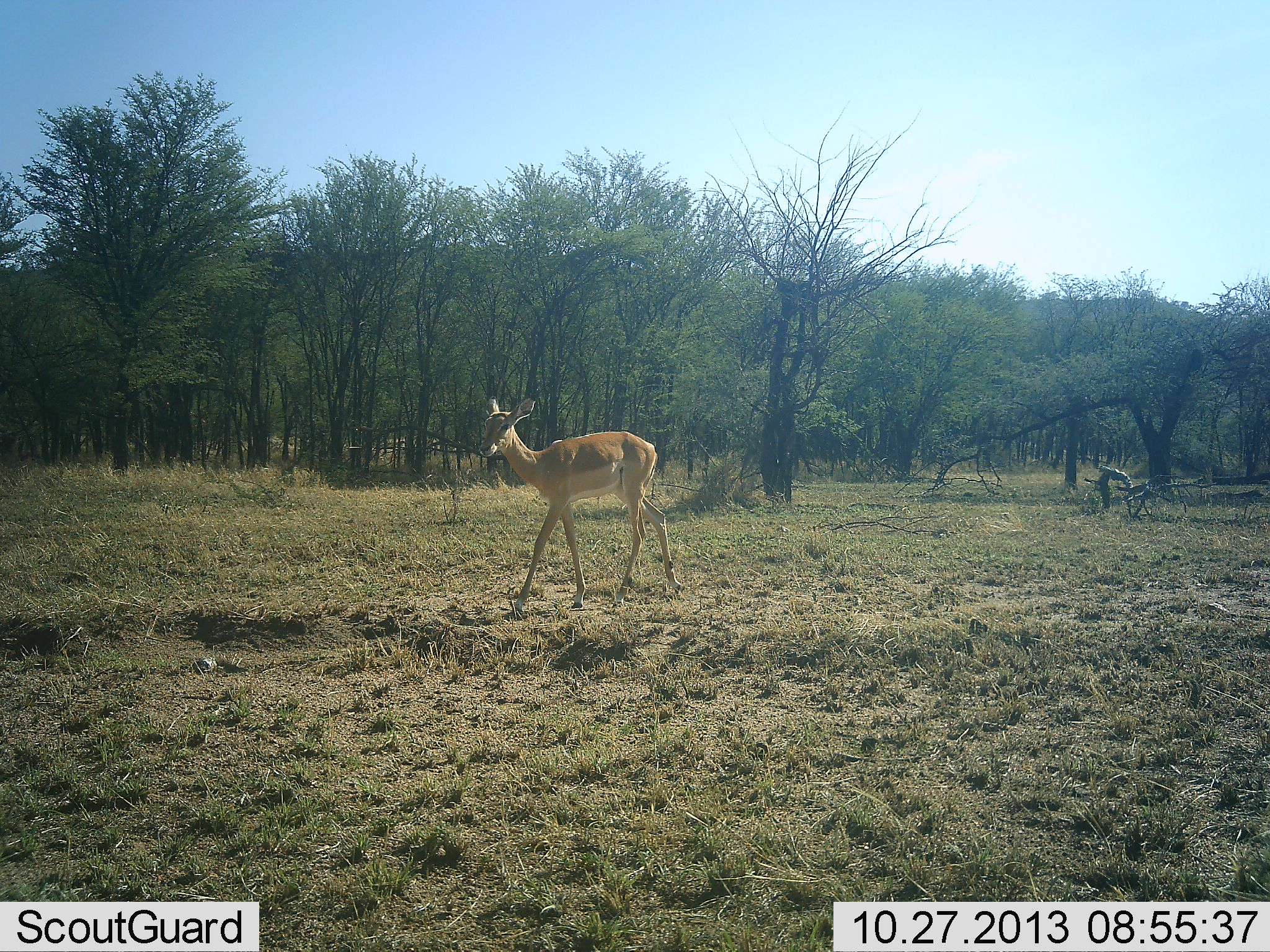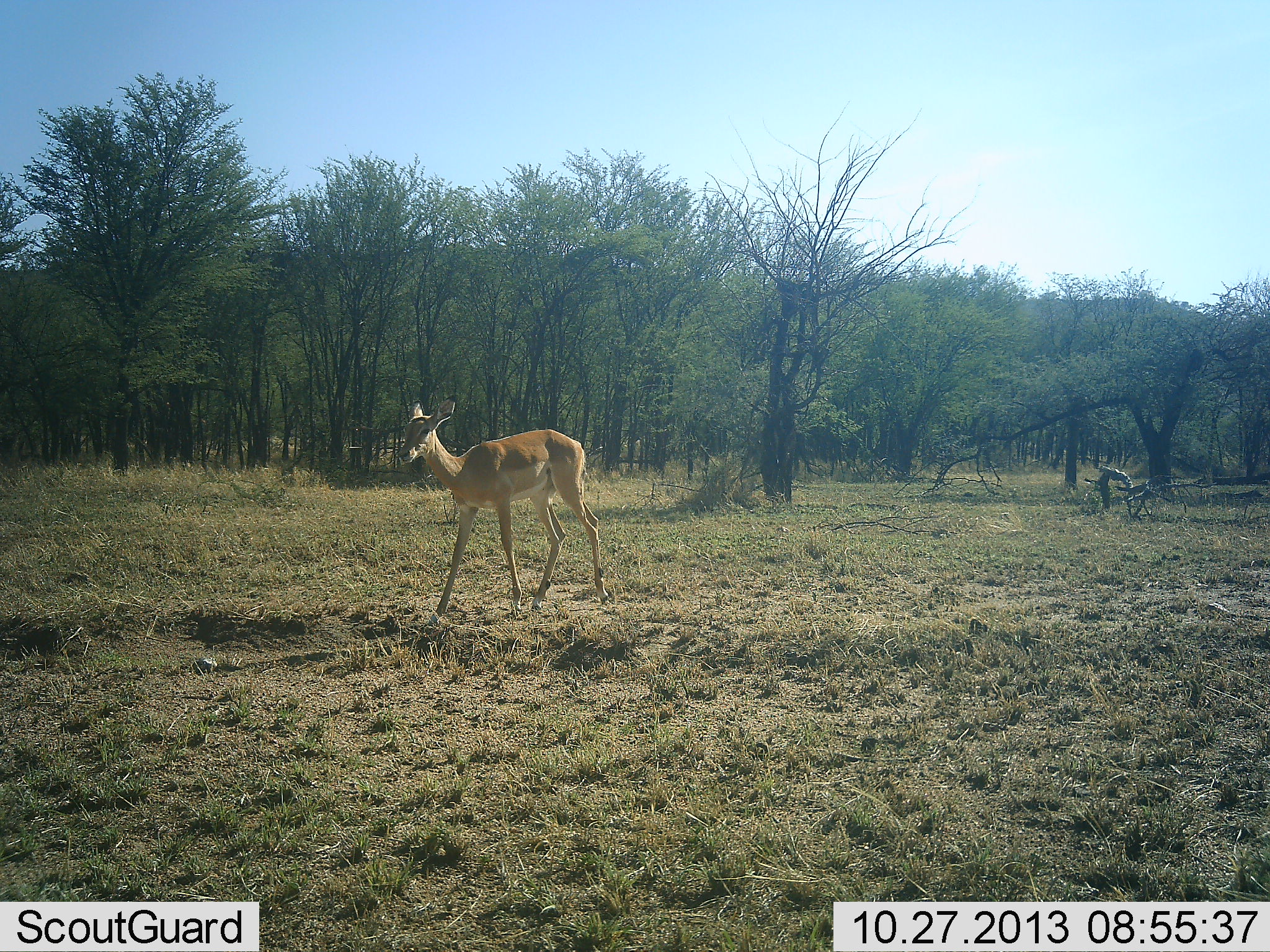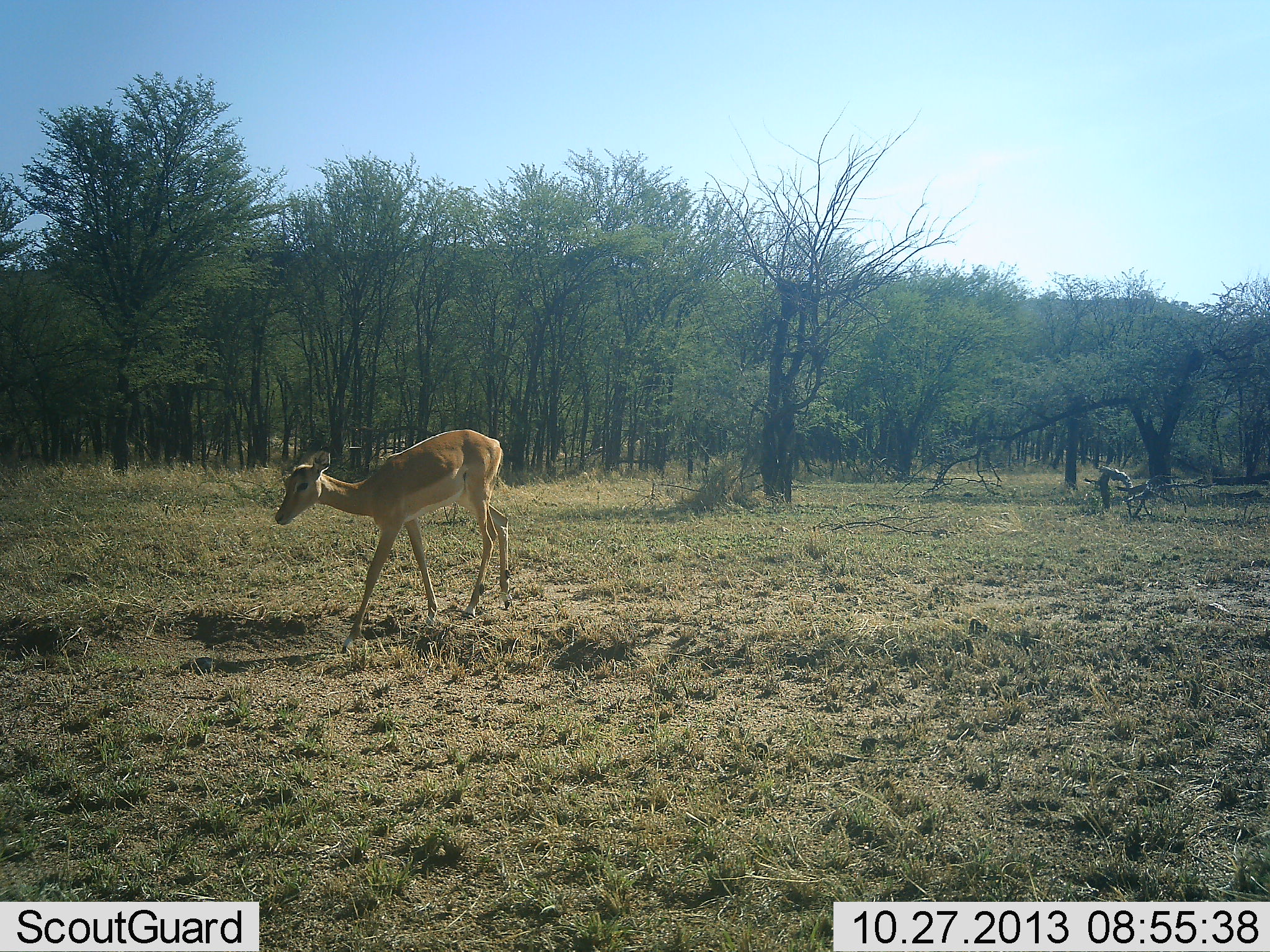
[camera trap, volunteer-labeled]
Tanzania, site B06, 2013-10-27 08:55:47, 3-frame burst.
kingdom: Animalia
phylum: Chordata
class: Mammalia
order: Artiodactyla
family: Bovidae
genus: Aepyceros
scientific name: Aepyceros melampus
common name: impala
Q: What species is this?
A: Impala (Aepyceros melampus).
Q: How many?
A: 1.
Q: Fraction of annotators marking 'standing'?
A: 10%.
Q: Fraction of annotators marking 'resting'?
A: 0%.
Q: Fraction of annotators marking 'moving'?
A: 90%.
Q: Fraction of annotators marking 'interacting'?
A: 0%.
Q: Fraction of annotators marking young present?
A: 0%.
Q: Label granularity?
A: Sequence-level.